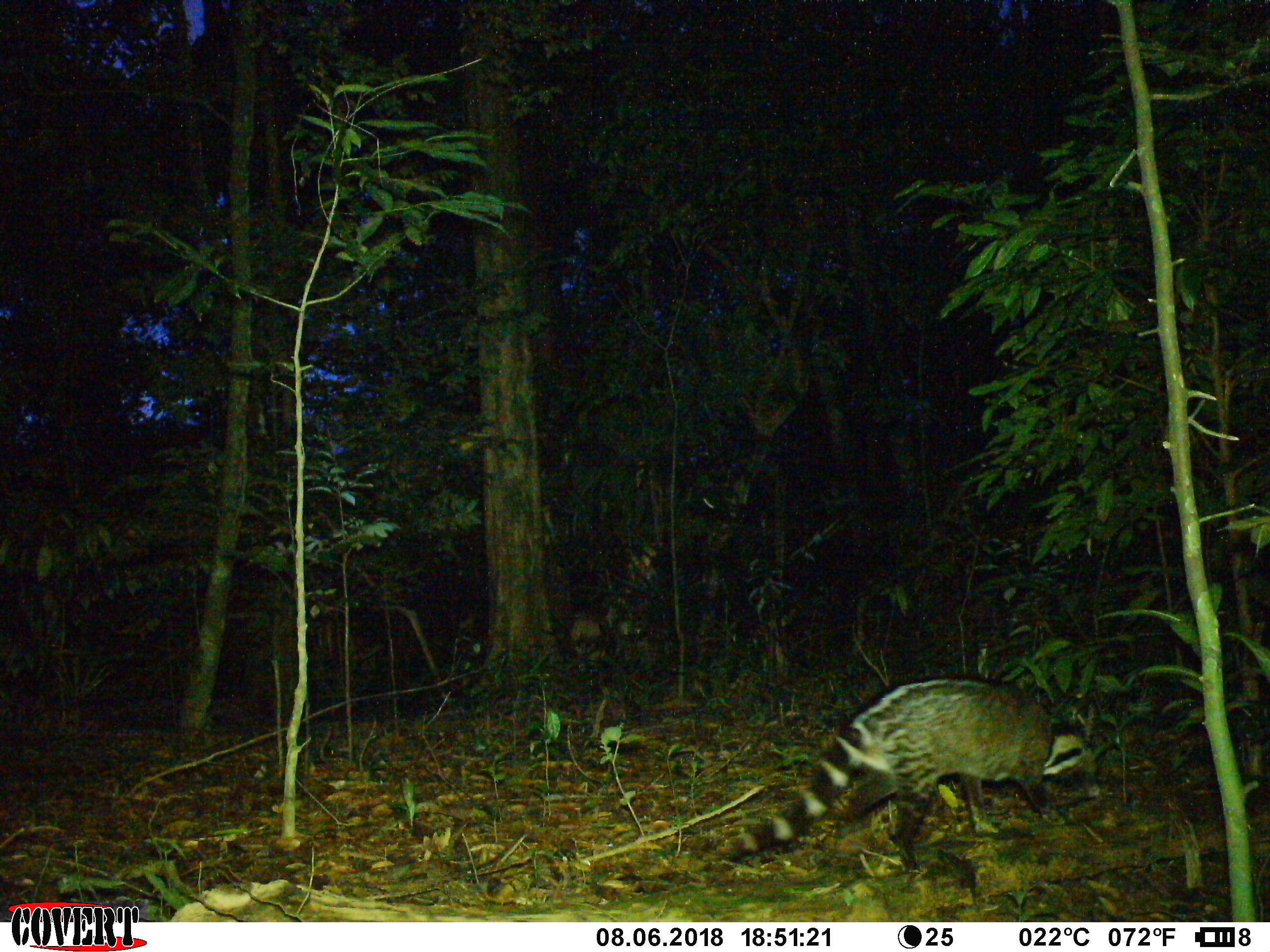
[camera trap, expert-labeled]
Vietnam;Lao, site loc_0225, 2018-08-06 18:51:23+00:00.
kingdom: Animalia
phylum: Chordata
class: Mammalia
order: Carnivora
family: Viverridae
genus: Viverra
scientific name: Viverra zibetha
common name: large indian civet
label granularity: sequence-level